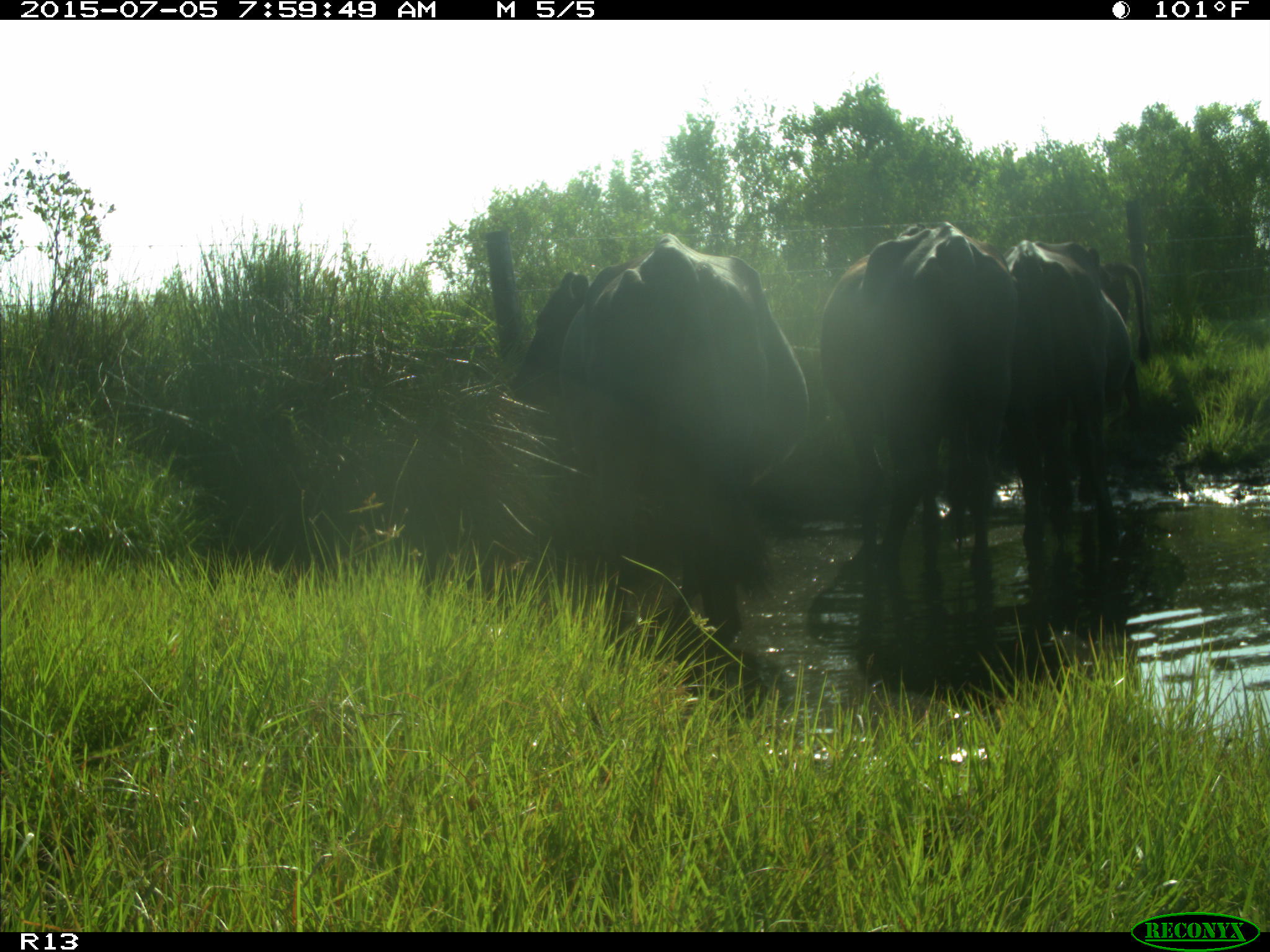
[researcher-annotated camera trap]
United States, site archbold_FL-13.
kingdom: Animalia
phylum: Chordata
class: Mammalia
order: Artiodactyla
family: Bovidae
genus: Bos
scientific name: Bos taurus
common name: domestic cow